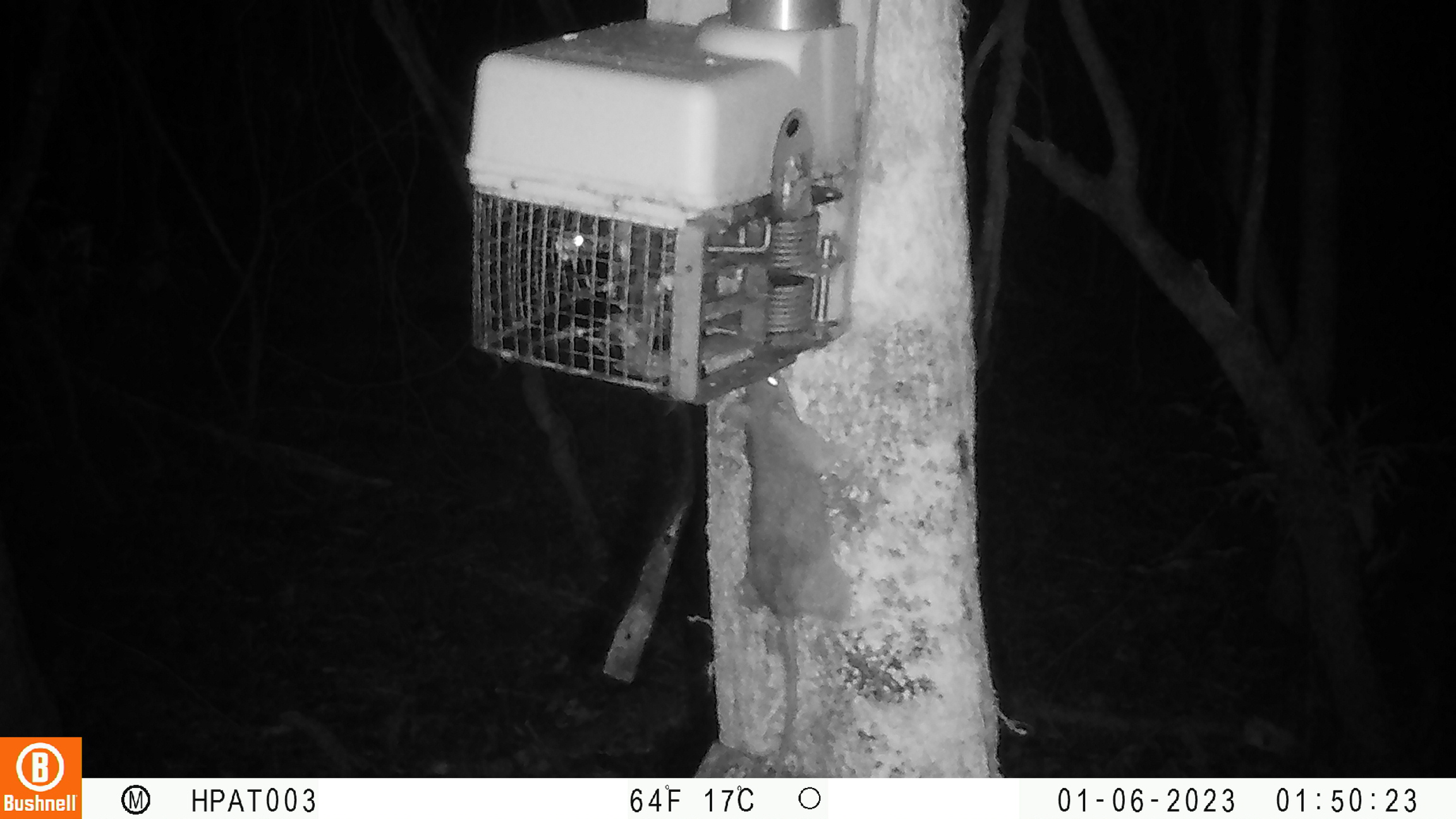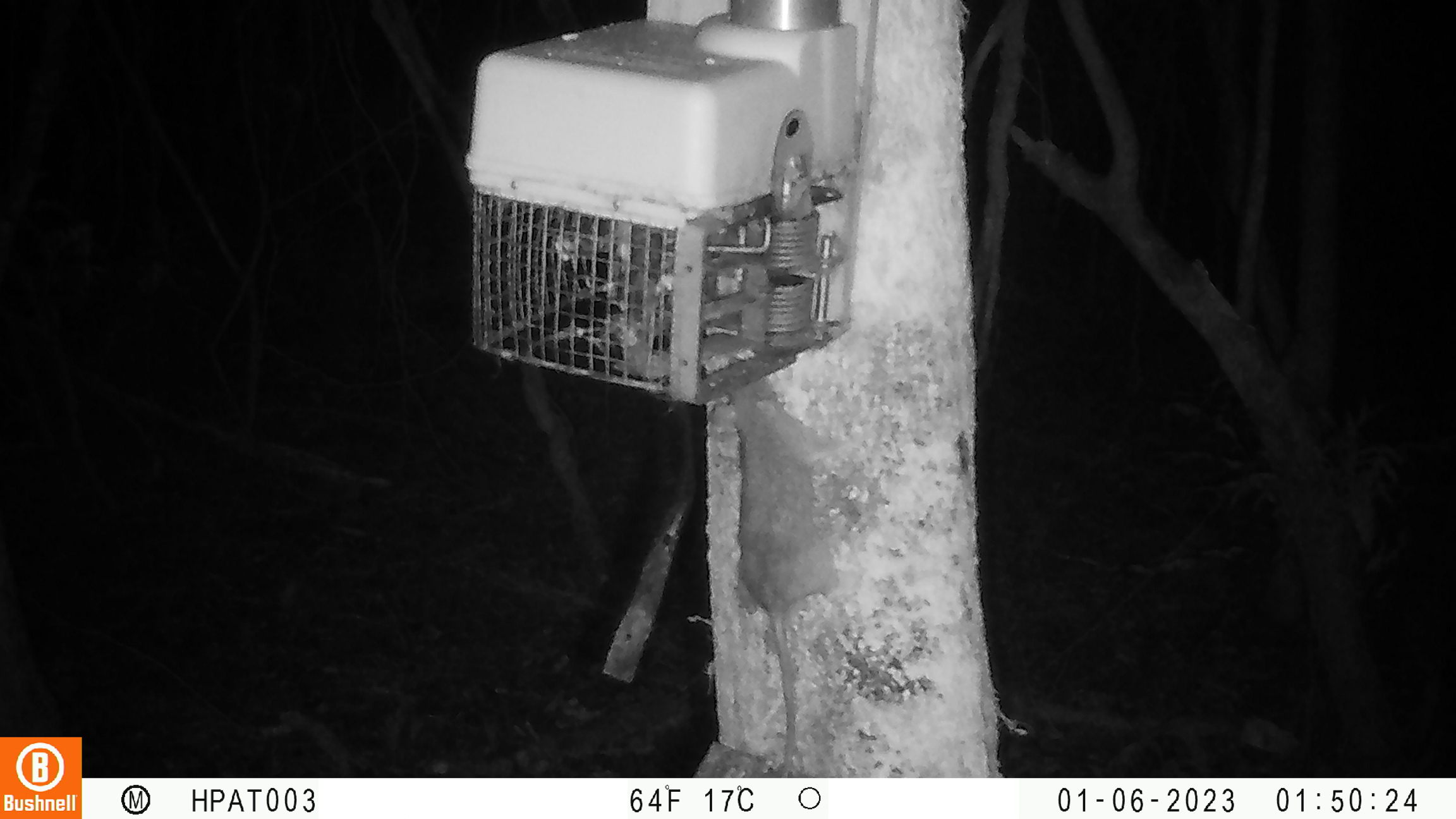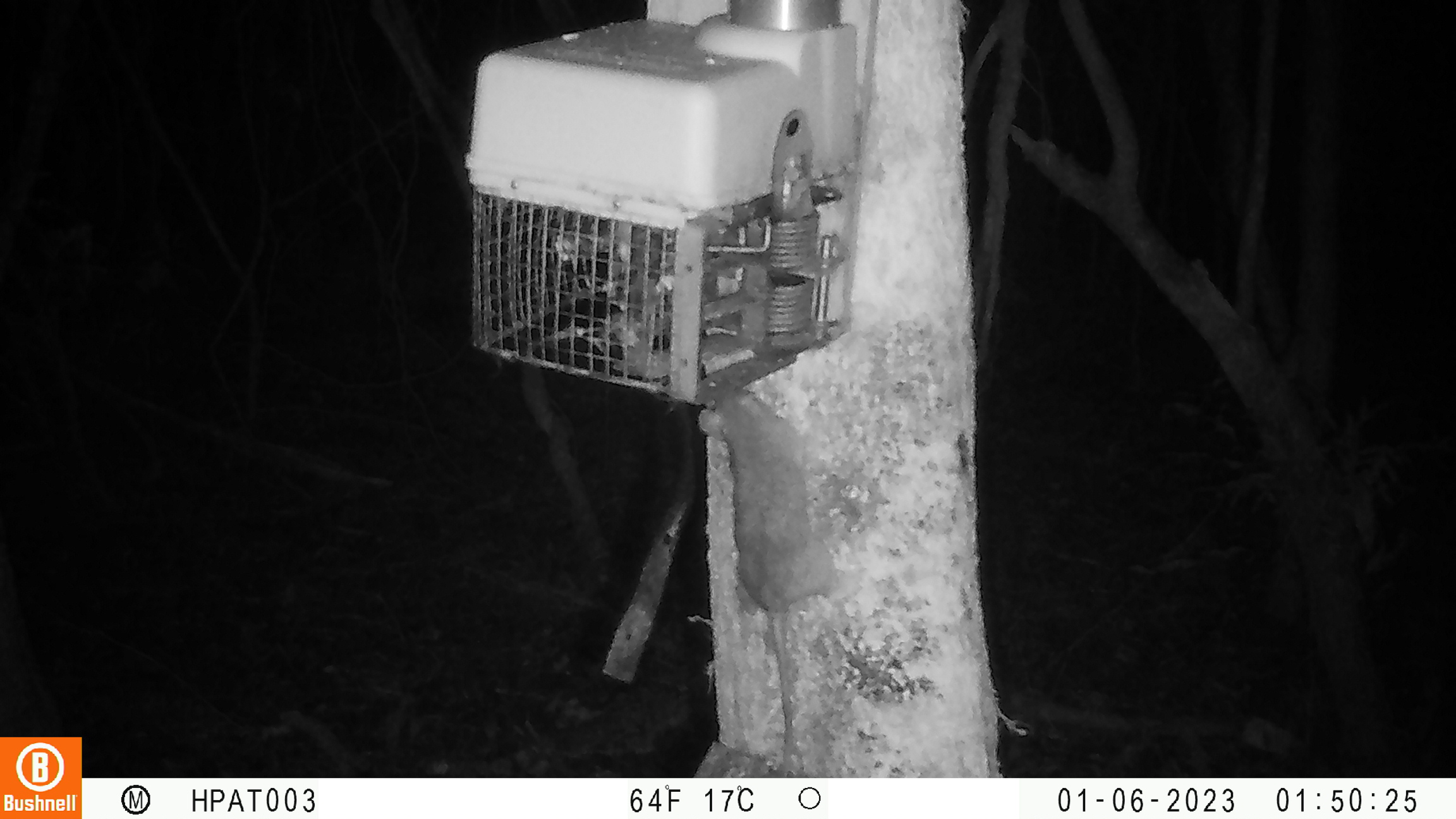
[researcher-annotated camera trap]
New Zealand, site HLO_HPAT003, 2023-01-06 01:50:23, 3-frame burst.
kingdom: Animalia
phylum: Chordata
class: Mammalia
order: Rodentia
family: Muridae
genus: Rattus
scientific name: Rattus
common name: rat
Rat (Rattus).